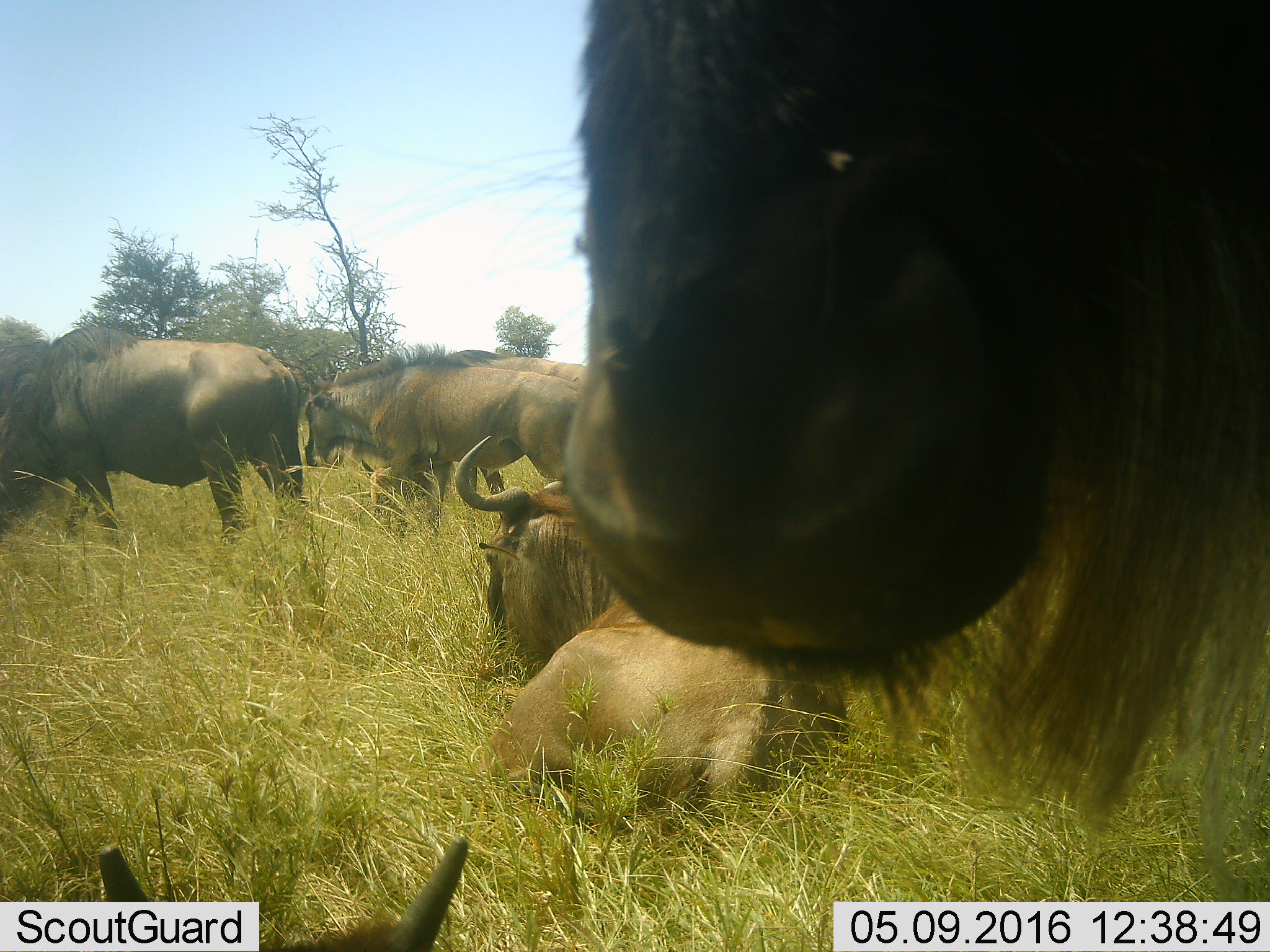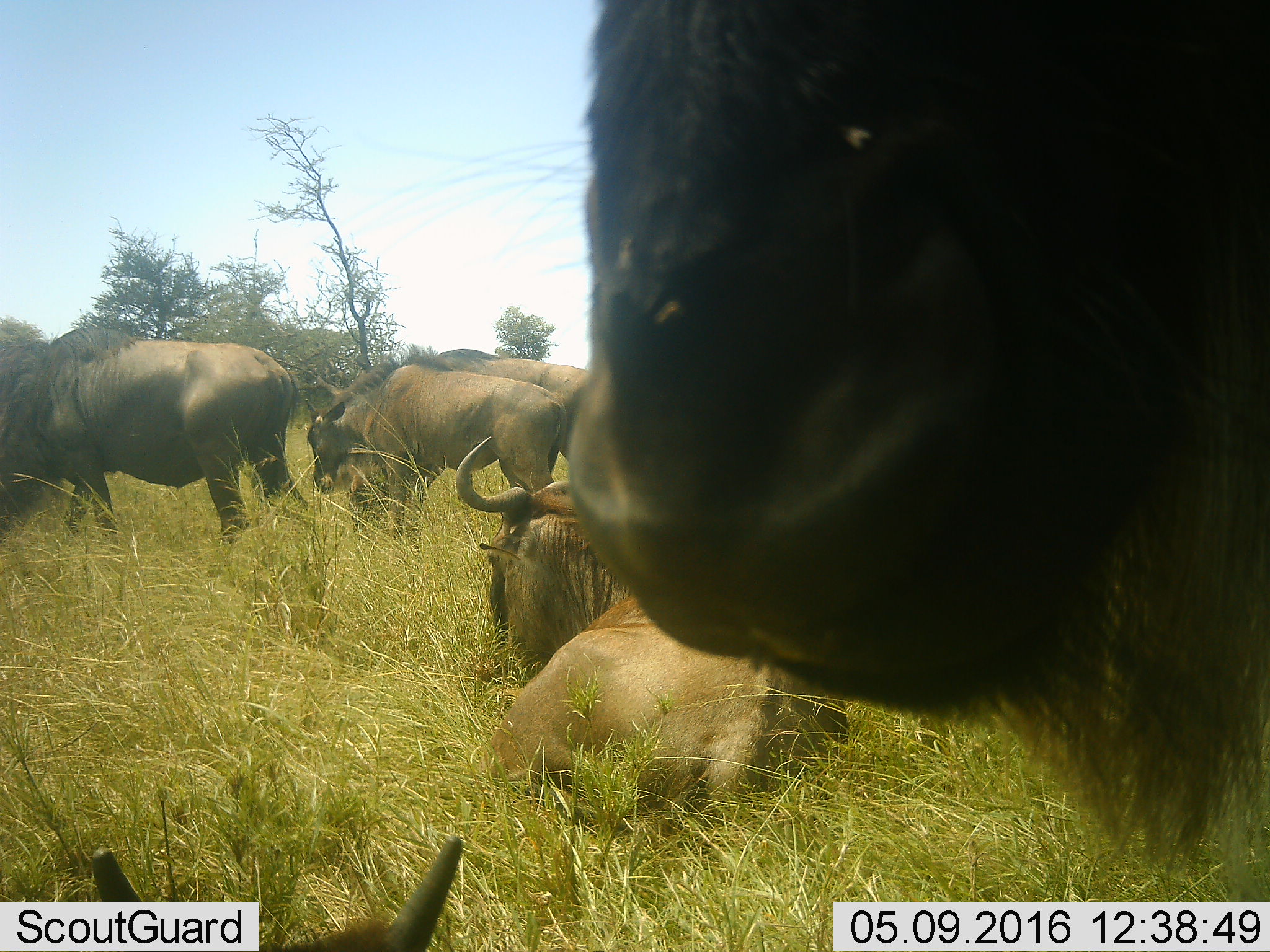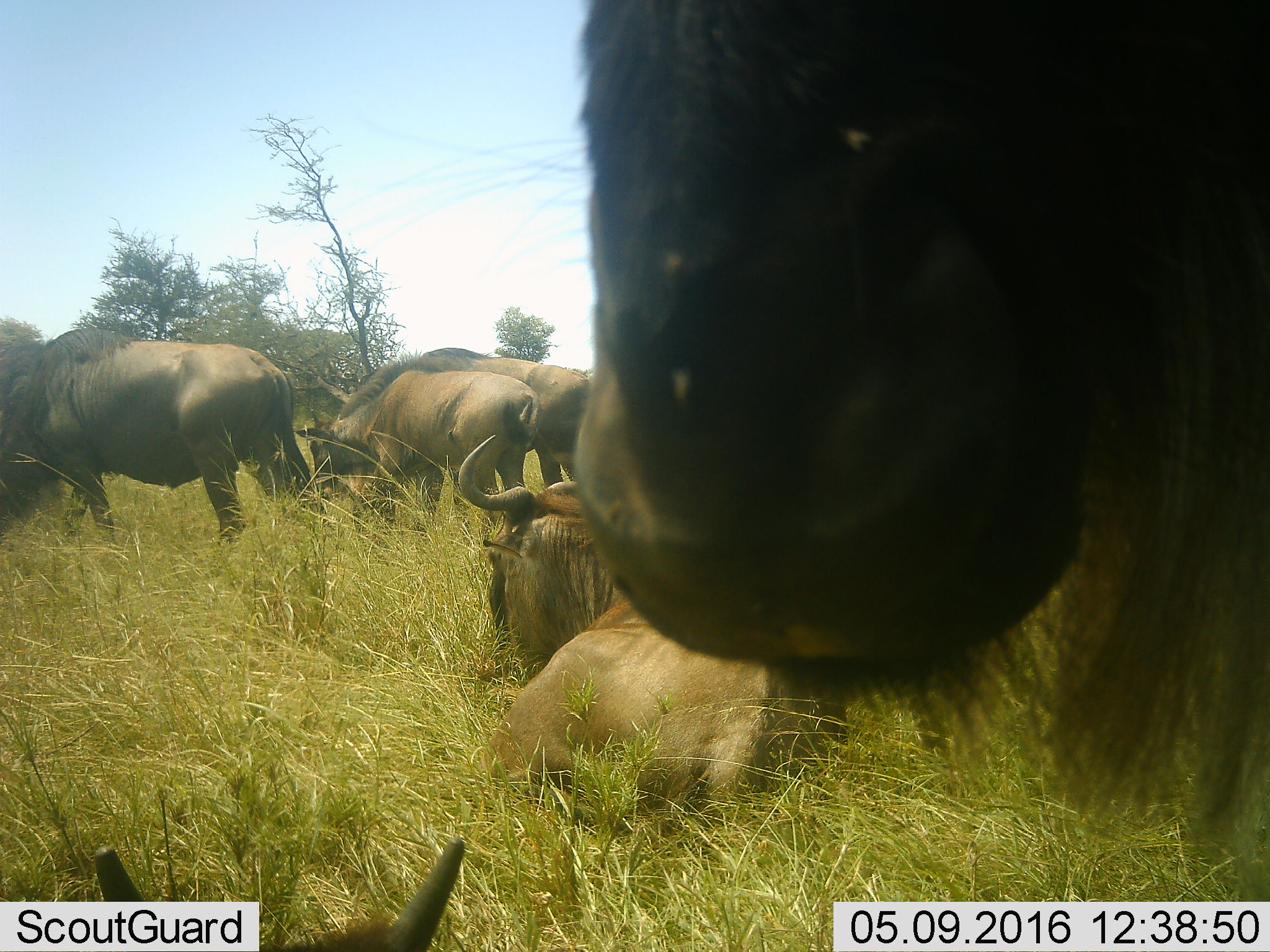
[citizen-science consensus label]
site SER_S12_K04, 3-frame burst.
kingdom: Animalia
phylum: Chordata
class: Mammalia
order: Artiodactyla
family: Bovidae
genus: Connochaetes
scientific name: Connochaetes taurinus taurinus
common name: blue wildebeest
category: wildebeestblue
Wildebeestblue (blue wildebeest) (Connochaetes taurinus taurinus), count 6. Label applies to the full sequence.